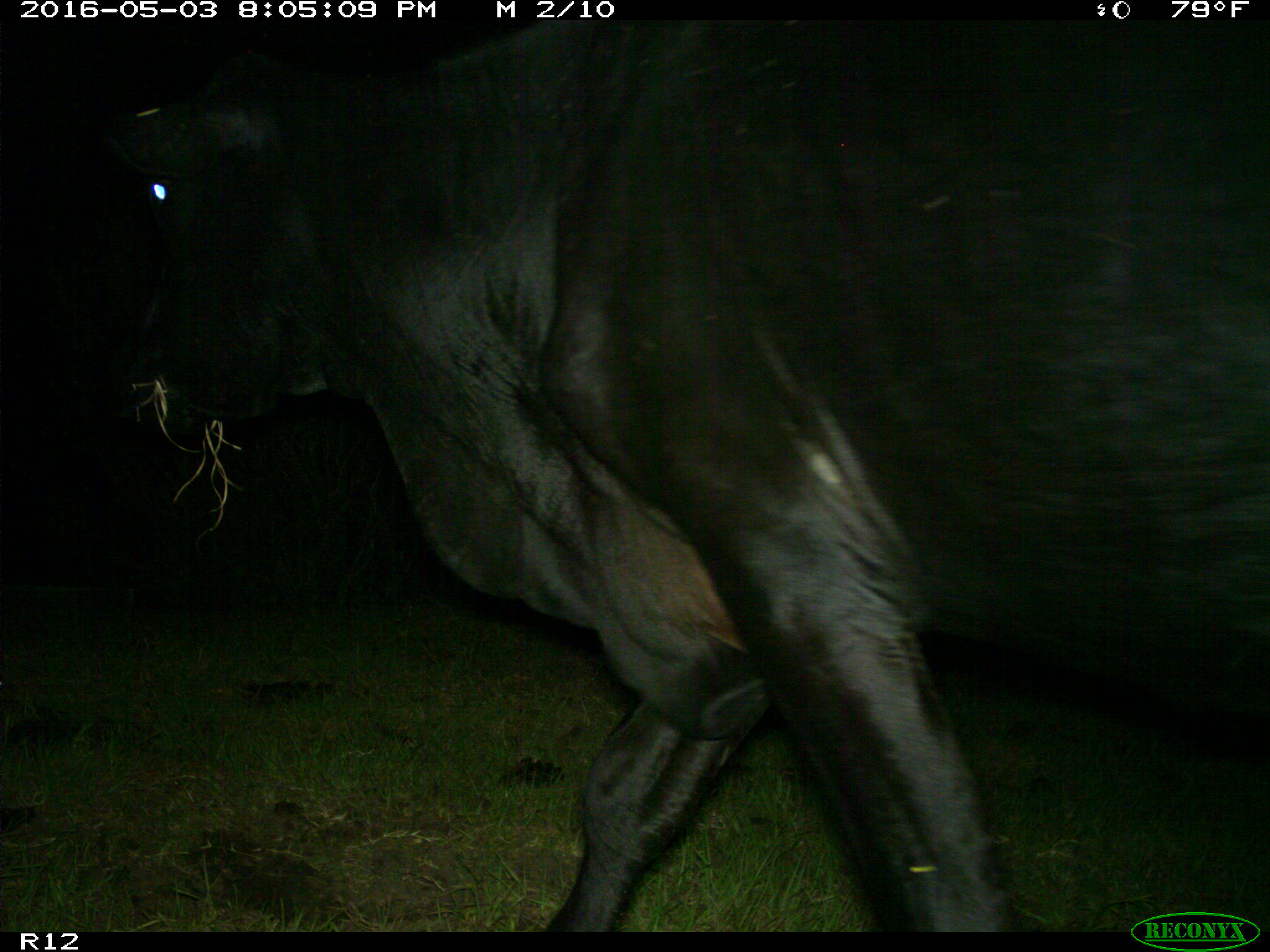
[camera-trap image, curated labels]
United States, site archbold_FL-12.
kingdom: Animalia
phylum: Chordata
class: Mammalia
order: Artiodactyla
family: Bovidae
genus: Bos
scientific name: Bos taurus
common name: domestic cow